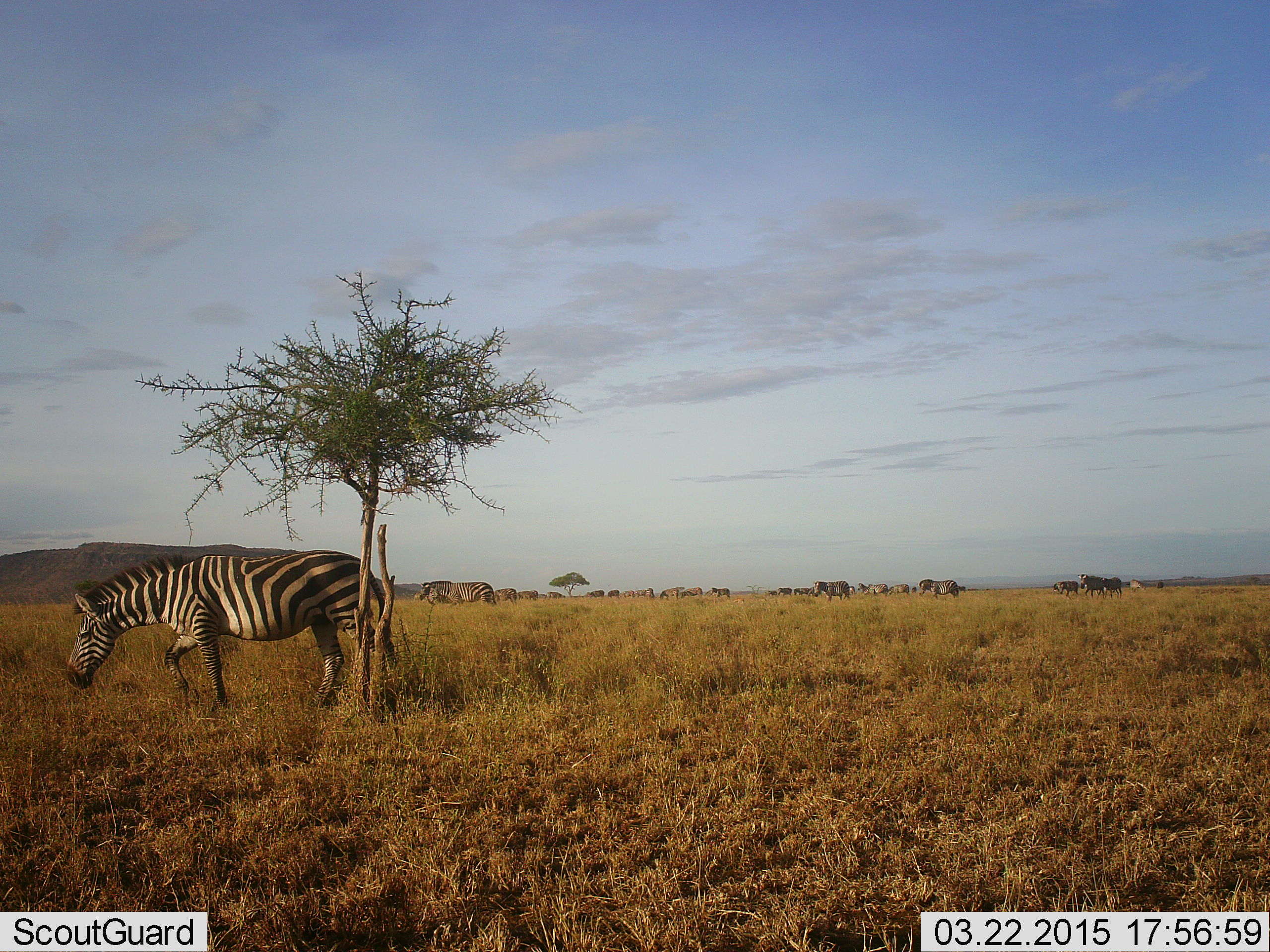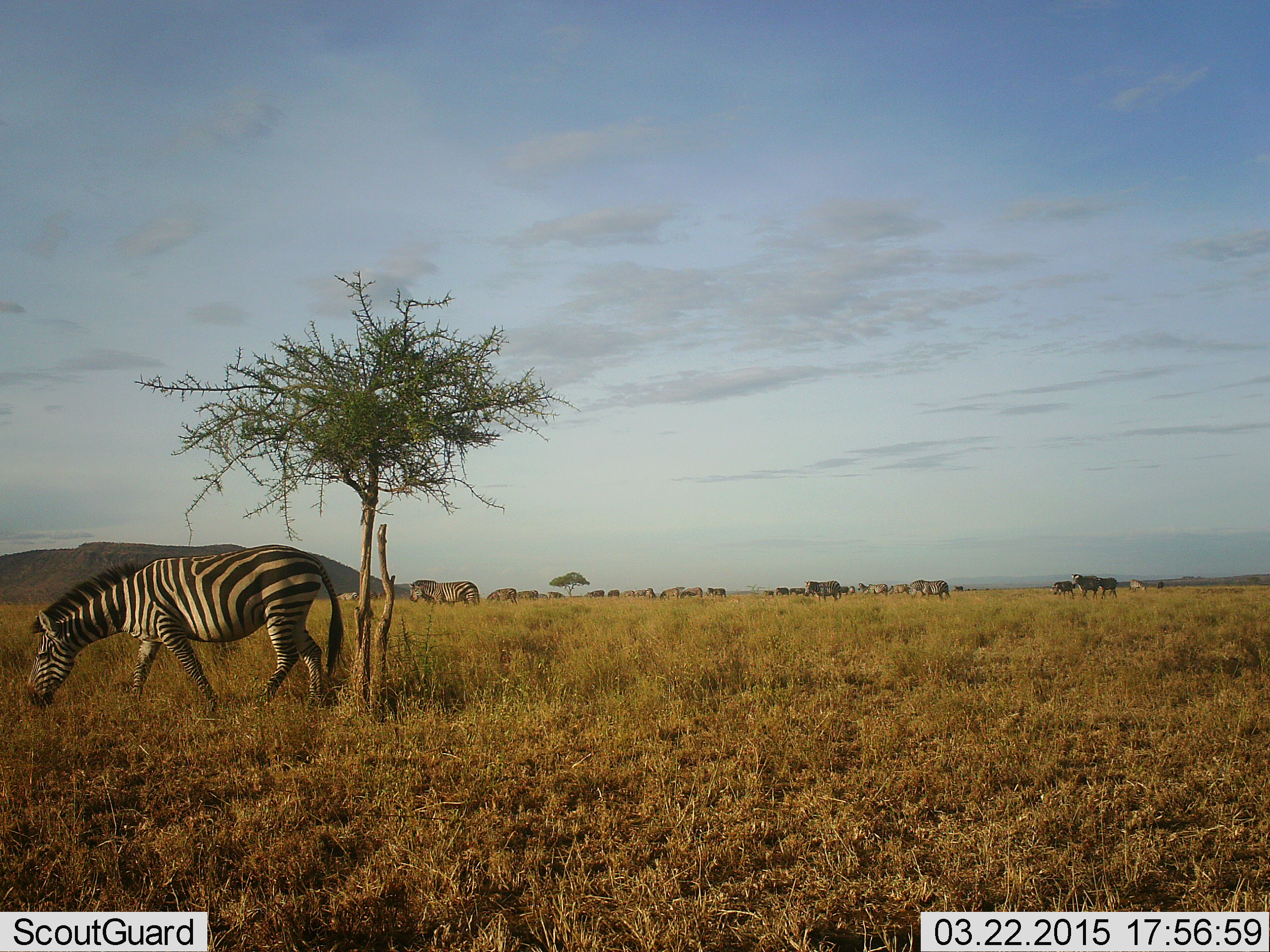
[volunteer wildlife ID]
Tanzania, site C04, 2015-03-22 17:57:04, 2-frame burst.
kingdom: Animalia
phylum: Chordata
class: Mammalia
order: Perissodactyla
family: Equidae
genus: Equus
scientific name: Equus quagga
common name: plains zebra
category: zebra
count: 11-50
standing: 25%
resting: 8%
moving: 83%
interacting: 0%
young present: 8%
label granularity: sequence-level